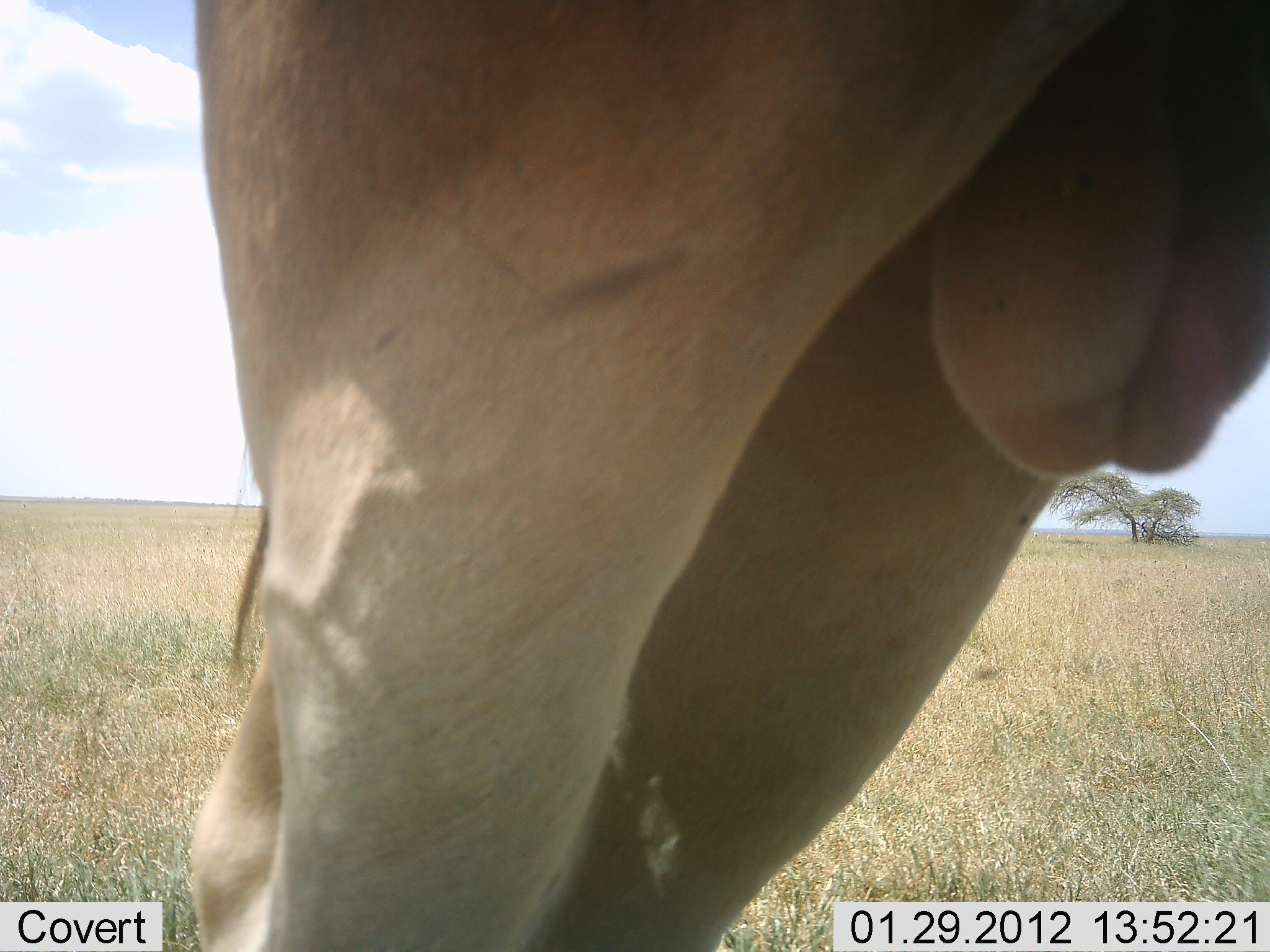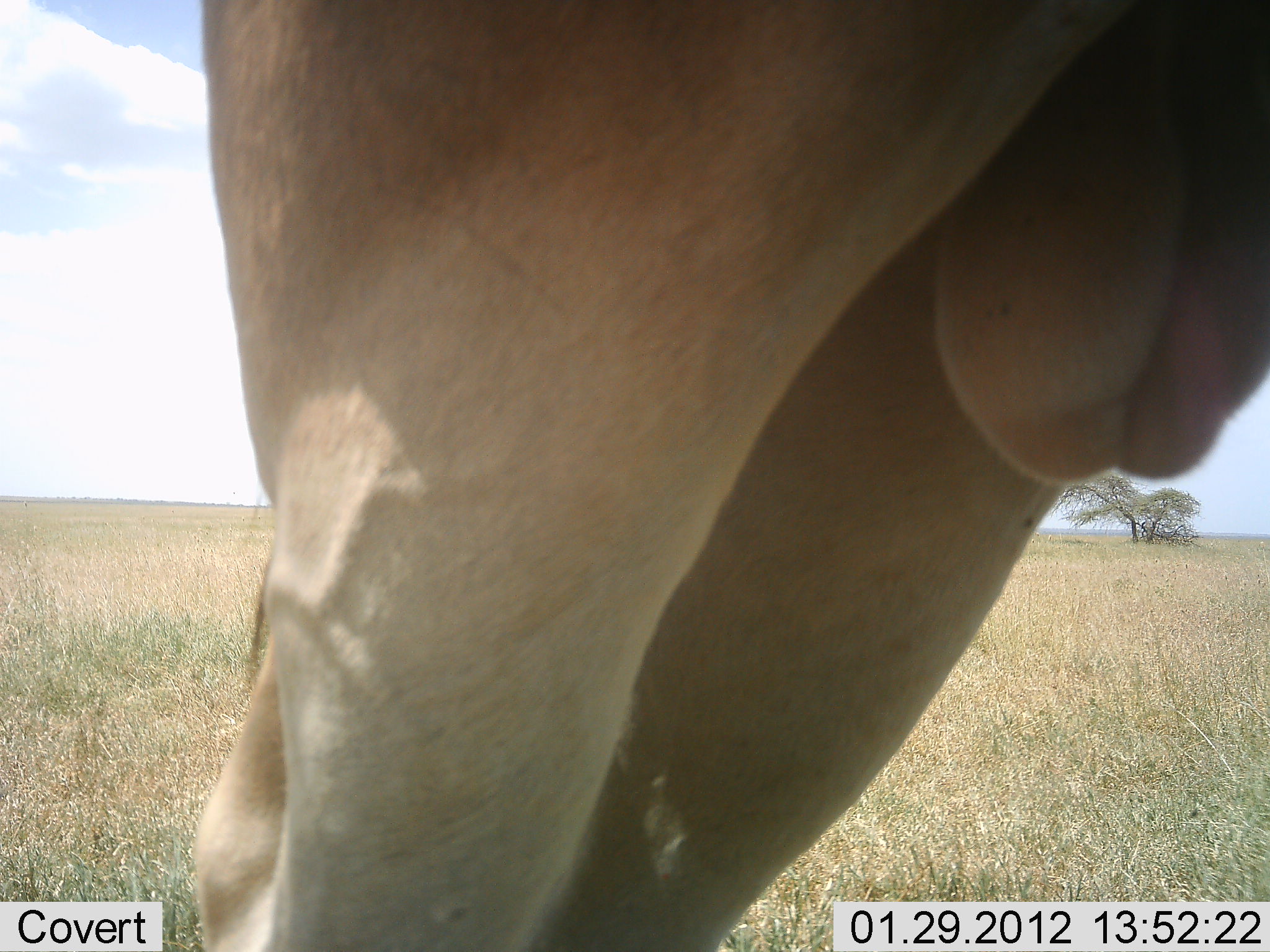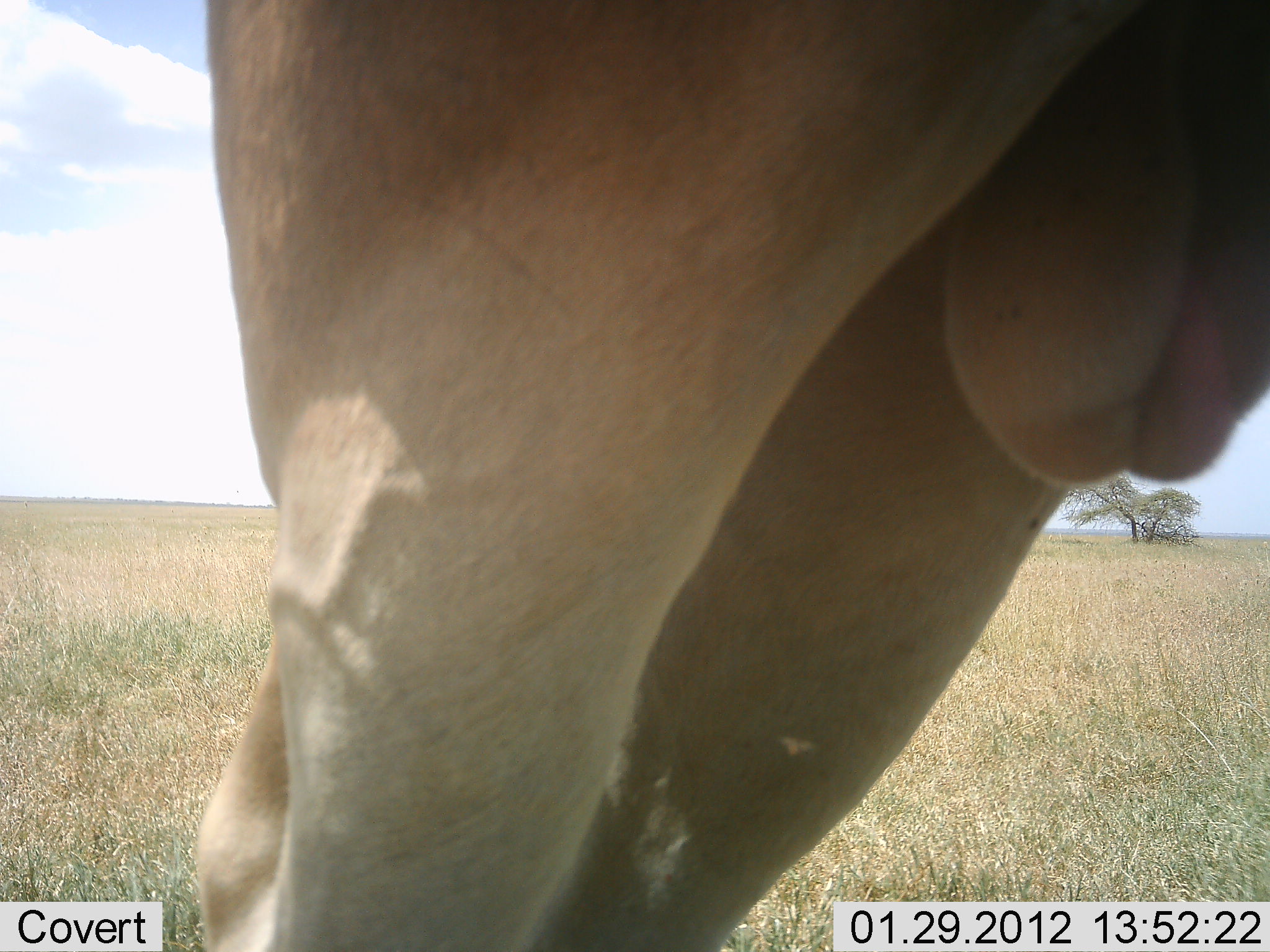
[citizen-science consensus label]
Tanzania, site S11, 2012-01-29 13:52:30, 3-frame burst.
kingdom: Animalia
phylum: Chordata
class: Mammalia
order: Artiodactyla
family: Bovidae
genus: Alcelaphus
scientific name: Alcelaphus buselaphus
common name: hartebeest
Hartebeest (Alcelaphus buselaphus), count 1. Behavior (volunteer vote fractions): standing 100%, resting 0%, moving 0%, interacting 0%. Young present (vote fraction): 0%. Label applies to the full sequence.